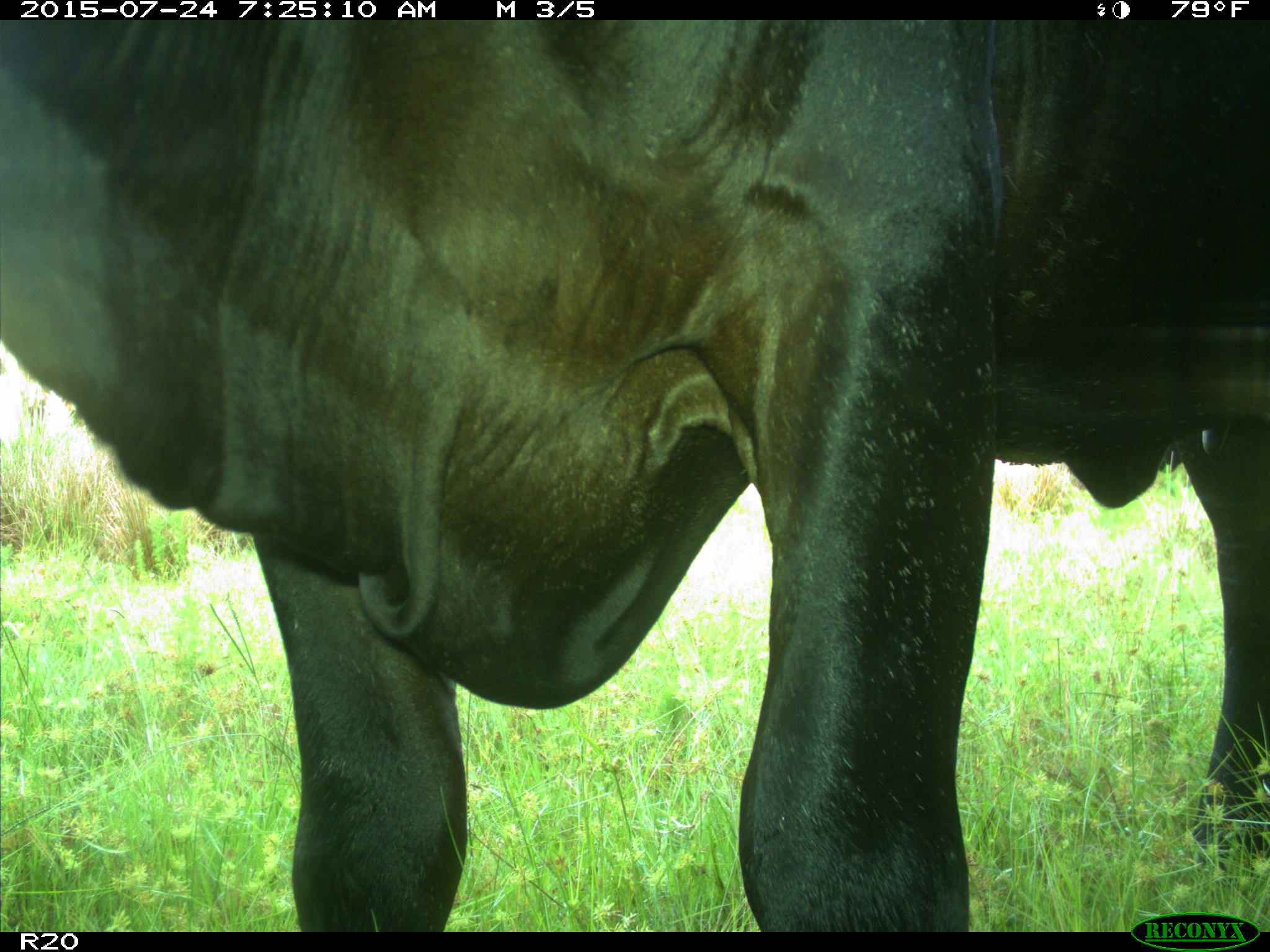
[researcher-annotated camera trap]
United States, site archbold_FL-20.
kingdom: Animalia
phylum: Chordata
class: Mammalia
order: Artiodactyla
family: Bovidae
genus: Bos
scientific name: Bos taurus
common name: domestic cow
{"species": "Bos taurus (domestic cow)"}